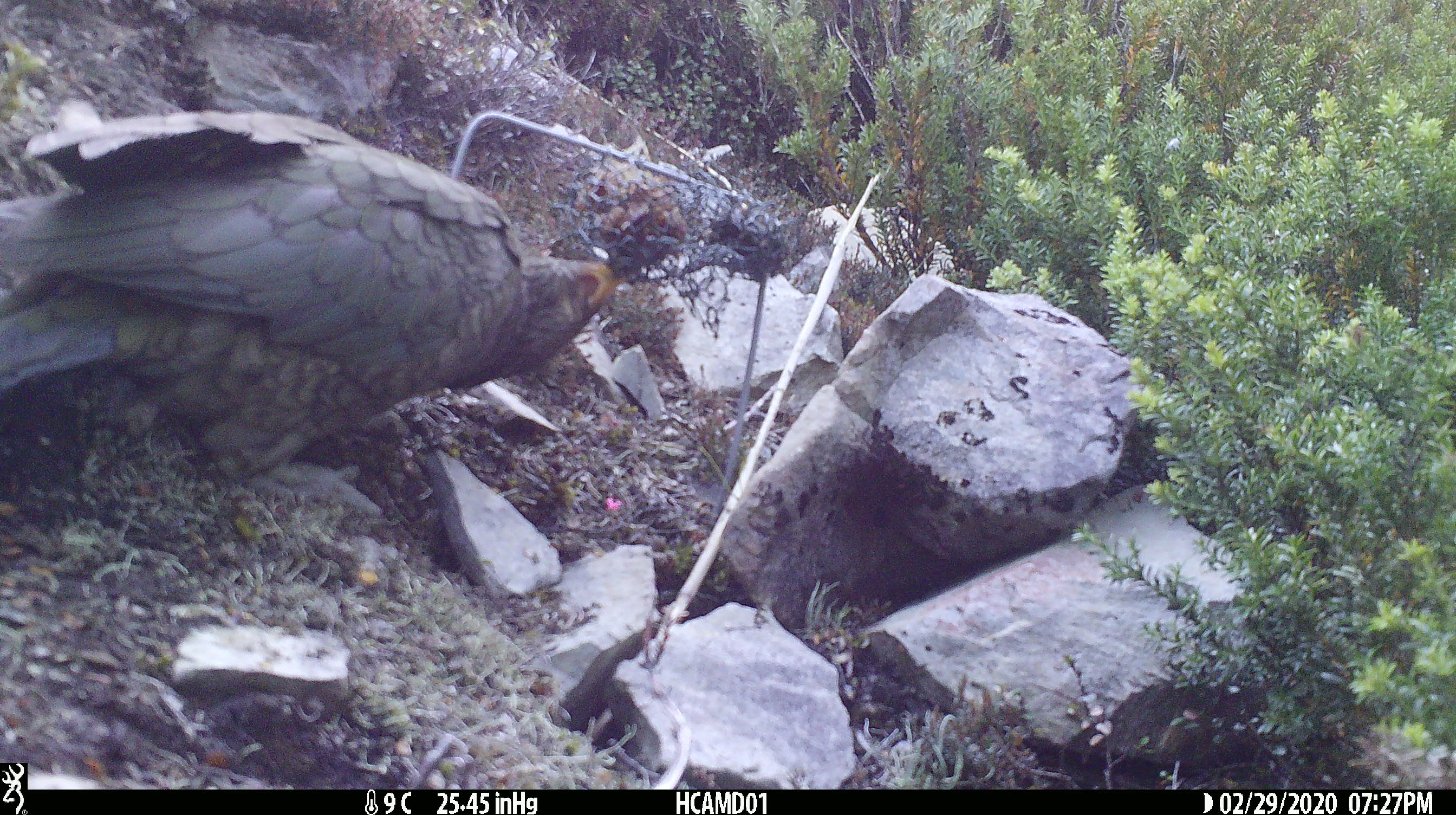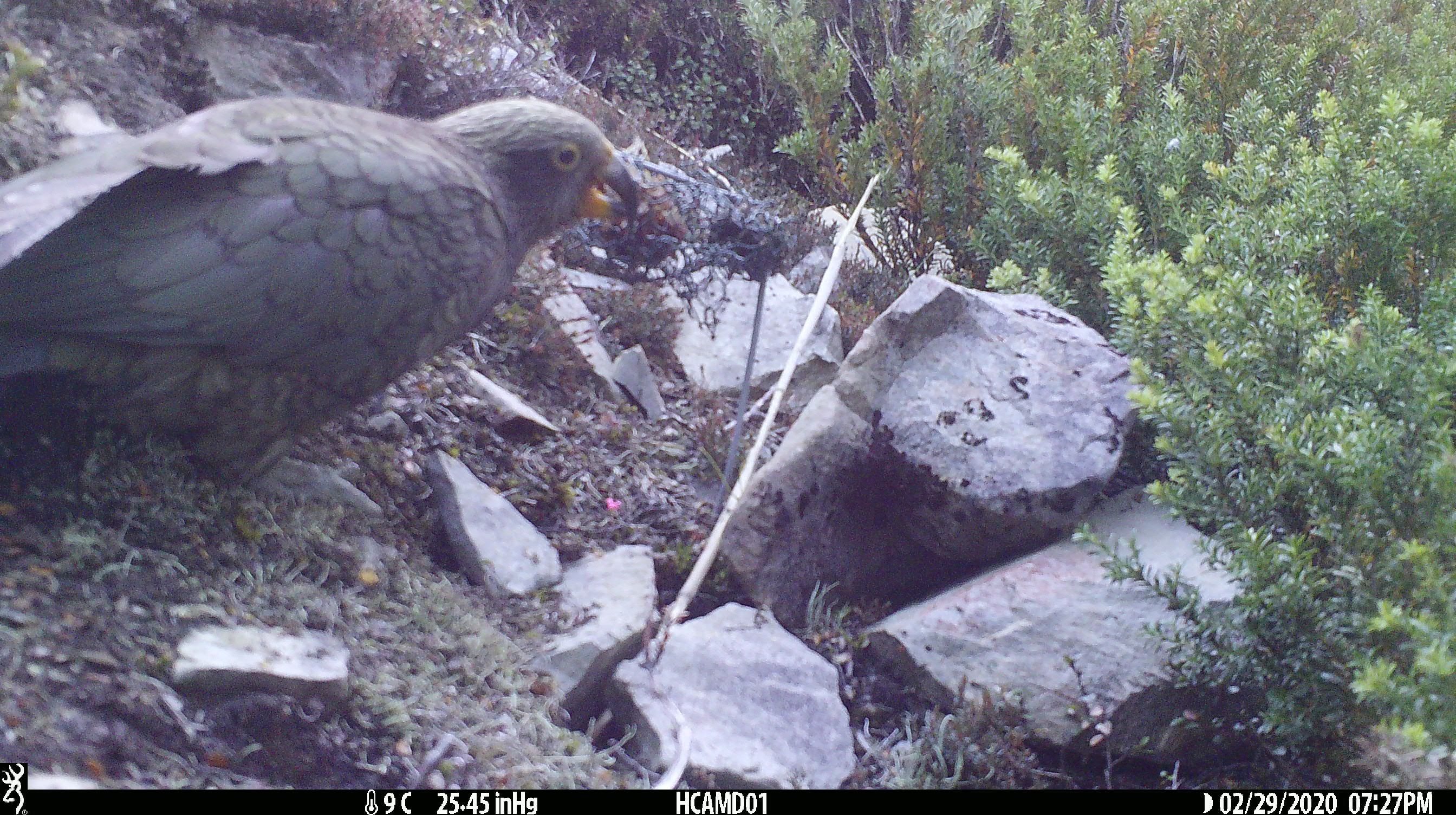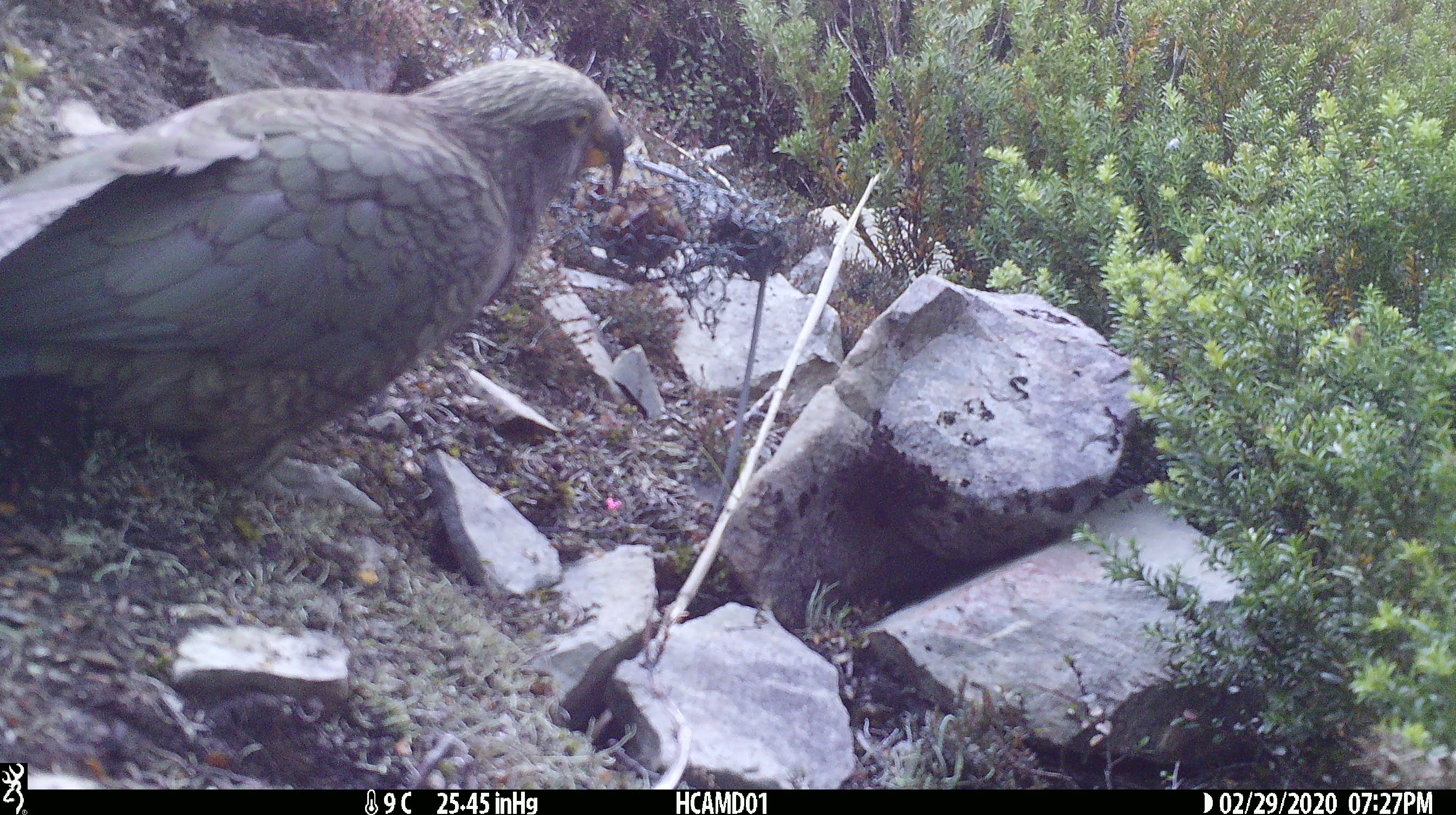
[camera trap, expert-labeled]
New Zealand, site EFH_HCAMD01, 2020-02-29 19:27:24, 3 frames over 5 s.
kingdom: Animalia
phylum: Chordata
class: Aves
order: Psittaciformes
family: Strigopidae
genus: Nestor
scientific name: Nestor notabilis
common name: kea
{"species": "kea (Nestor notabilis)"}